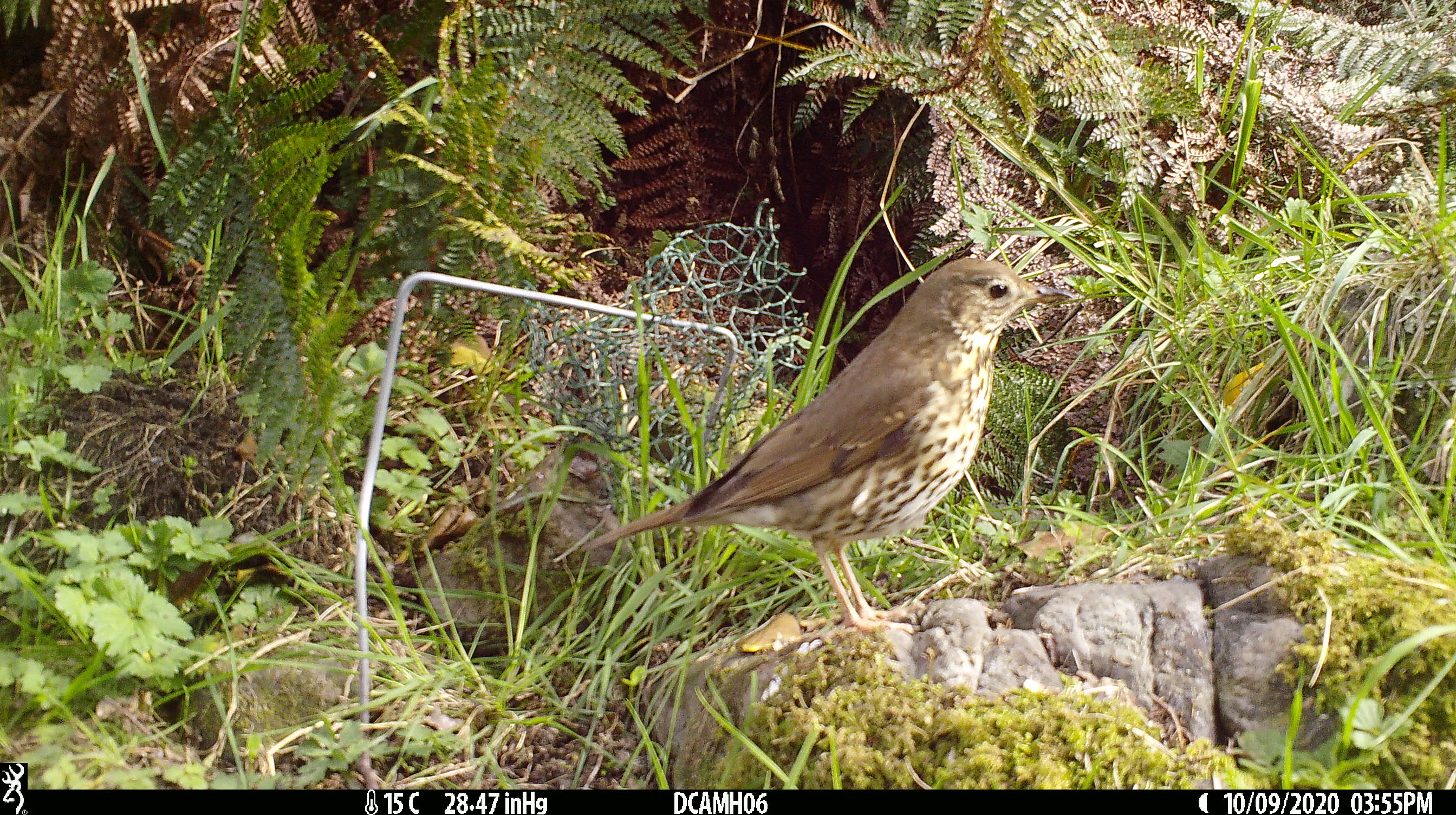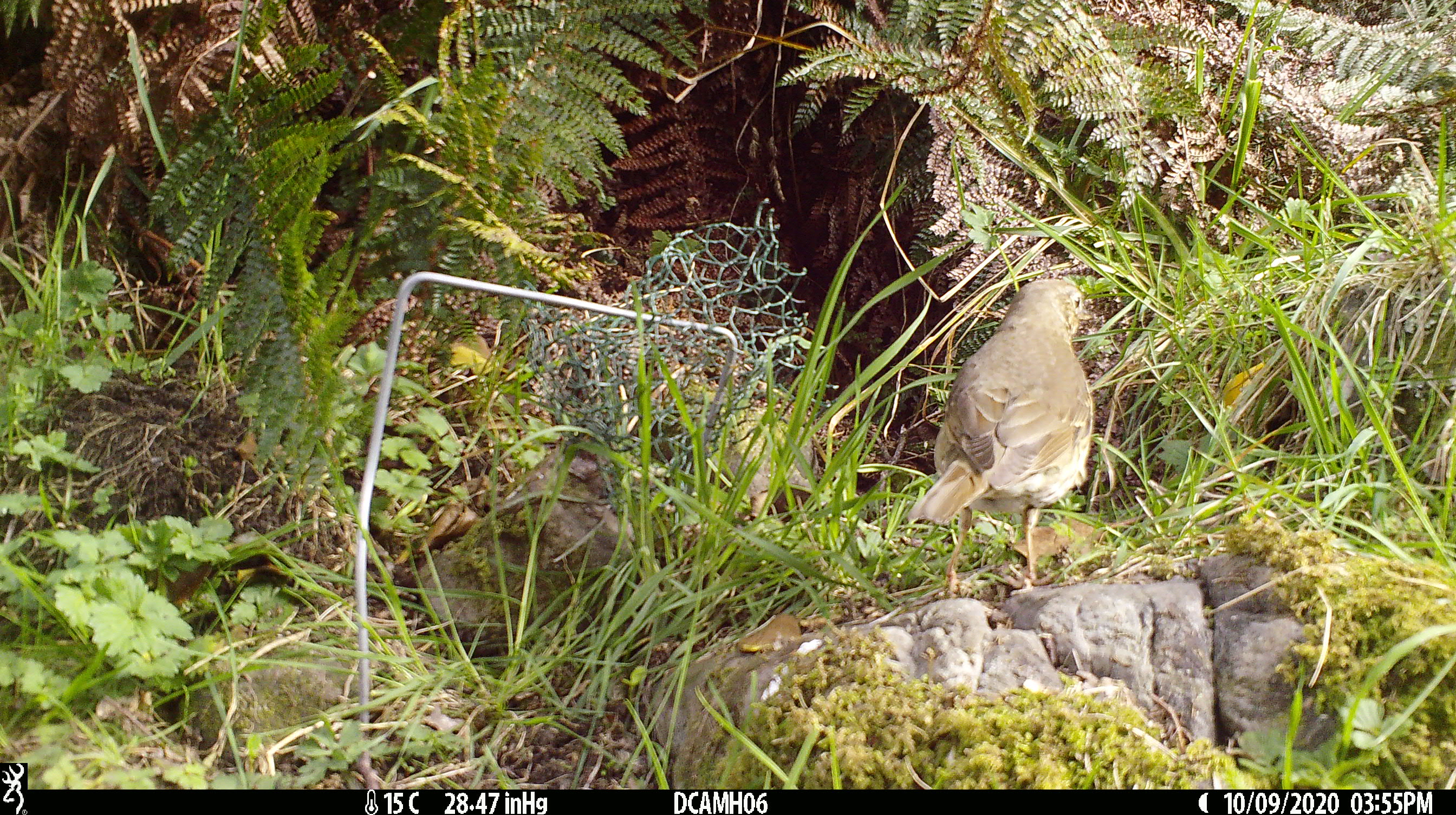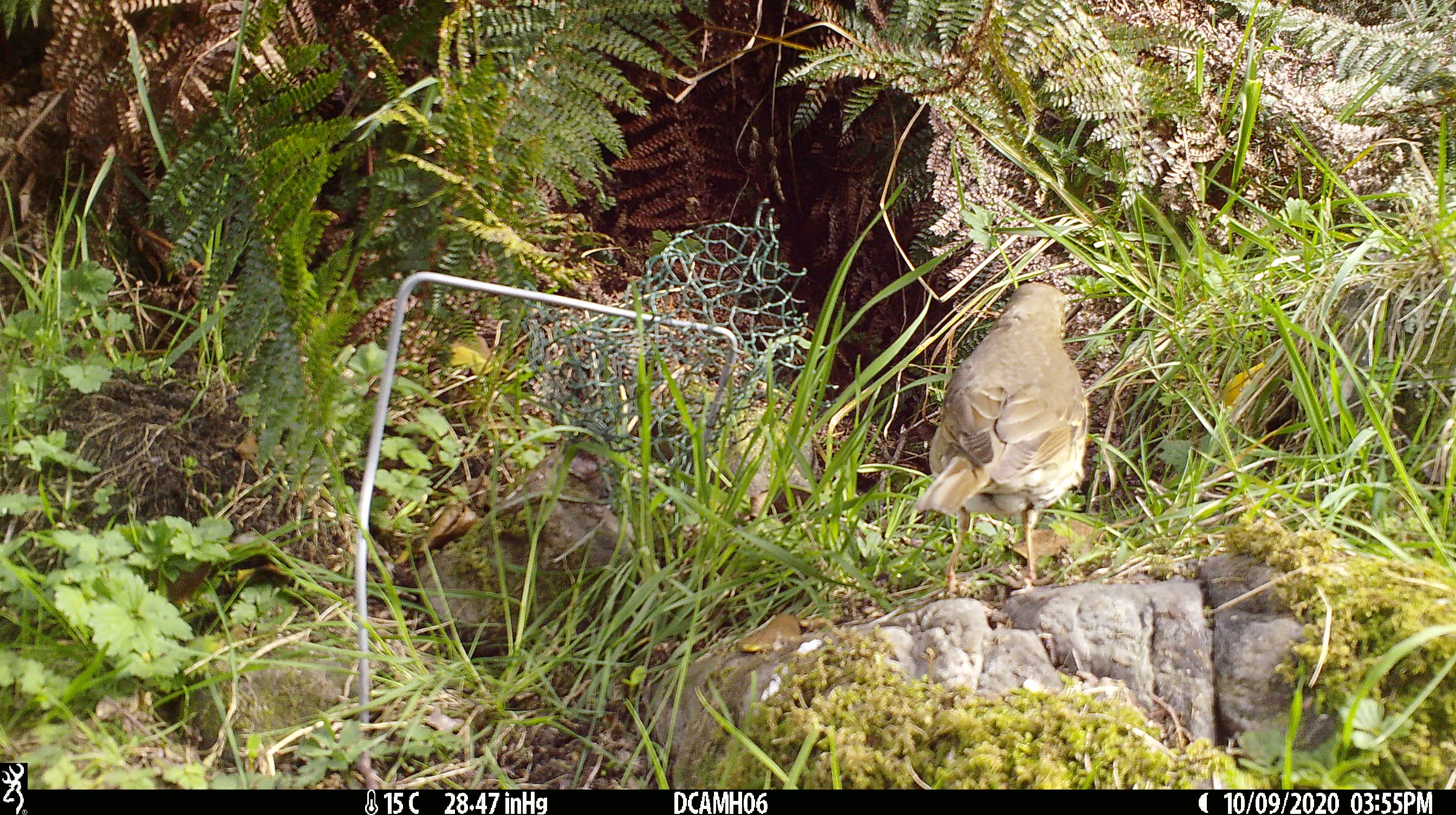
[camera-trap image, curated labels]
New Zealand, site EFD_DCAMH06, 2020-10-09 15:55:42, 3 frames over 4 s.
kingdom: Animalia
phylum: Chordata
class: Aves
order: Passeriformes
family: Turdidae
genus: Turdus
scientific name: Turdus philomelos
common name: song thrush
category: thrush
Thrush (song thrush) (Turdus philomelos).